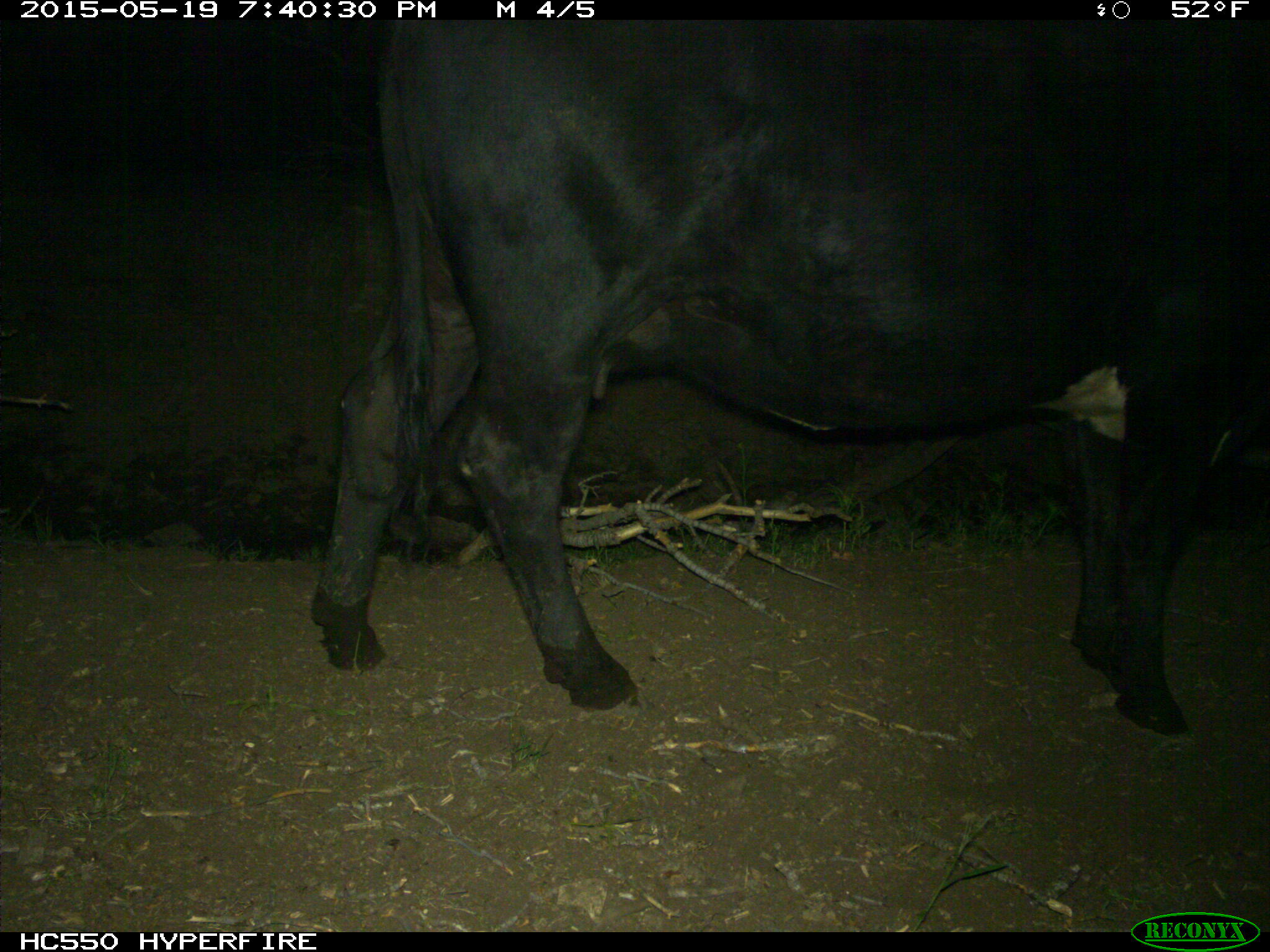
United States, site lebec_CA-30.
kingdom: Animalia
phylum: Chordata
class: Mammalia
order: Artiodactyla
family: Bovidae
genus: Bos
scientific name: Bos taurus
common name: domestic cow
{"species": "Bos taurus (domestic cow)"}